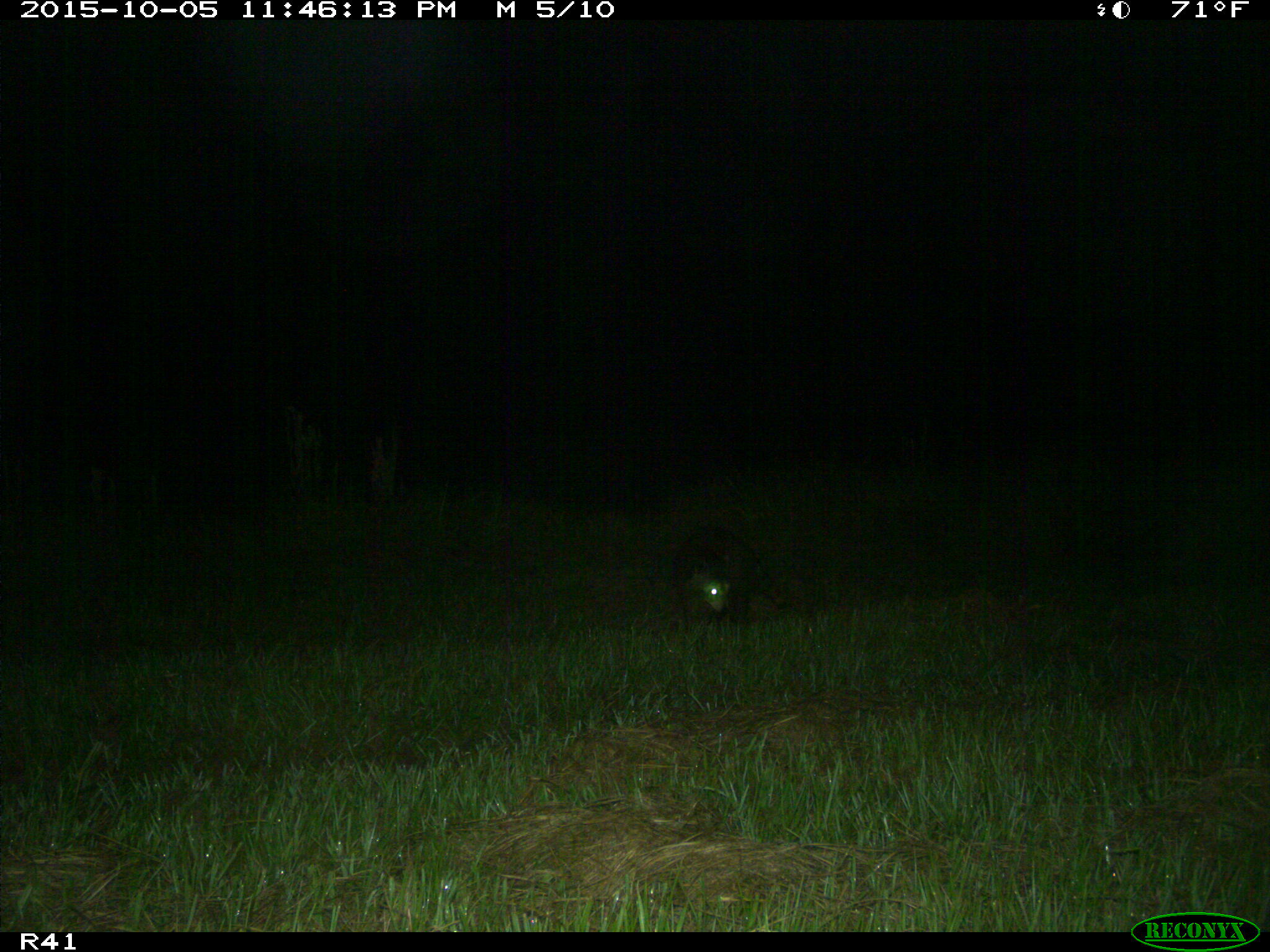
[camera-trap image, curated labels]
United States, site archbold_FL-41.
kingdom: Animalia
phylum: Chordata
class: Mammalia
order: Carnivora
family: Procyonidae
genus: Procyon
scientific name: Procyon lotor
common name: common raccoon